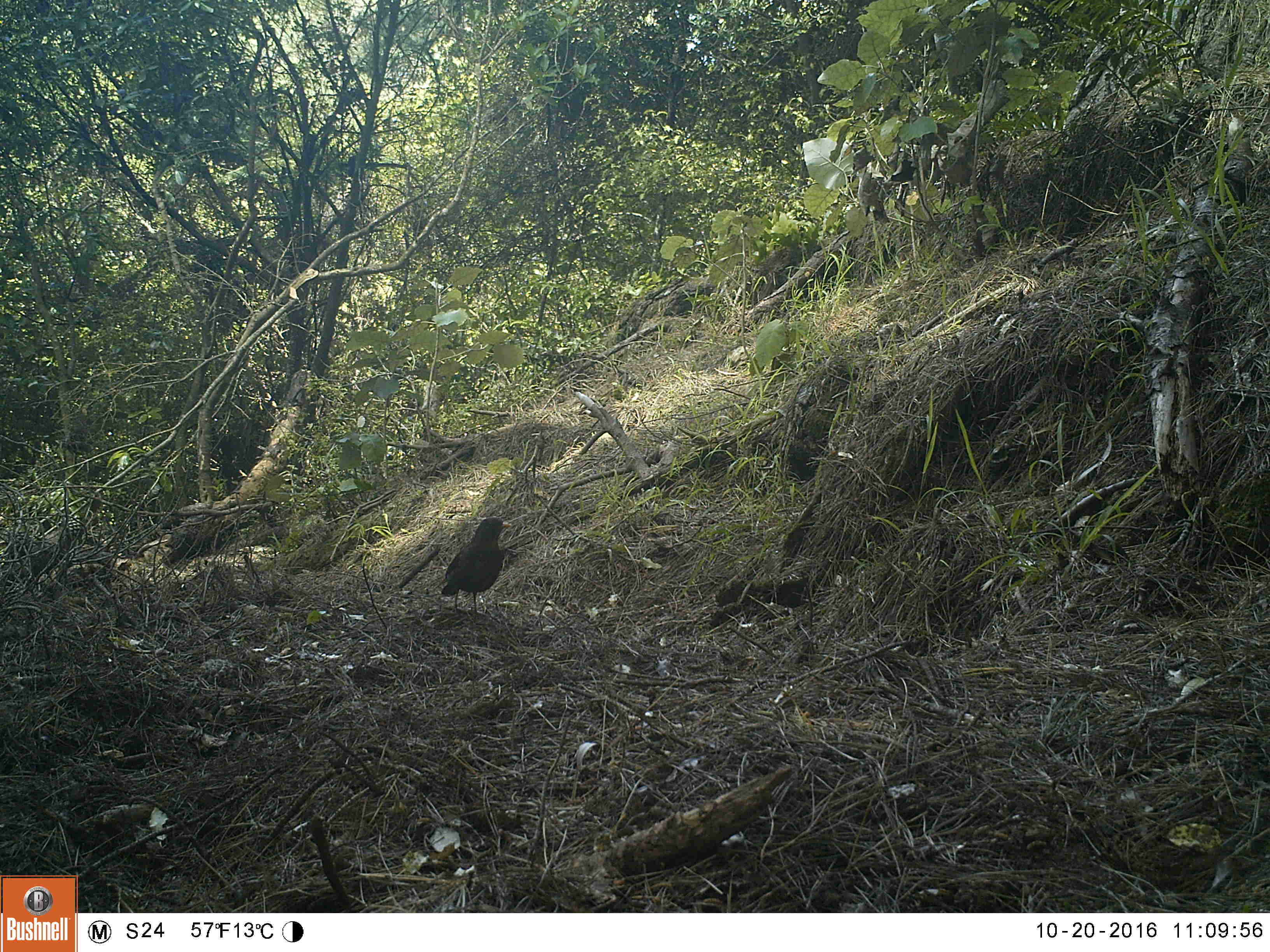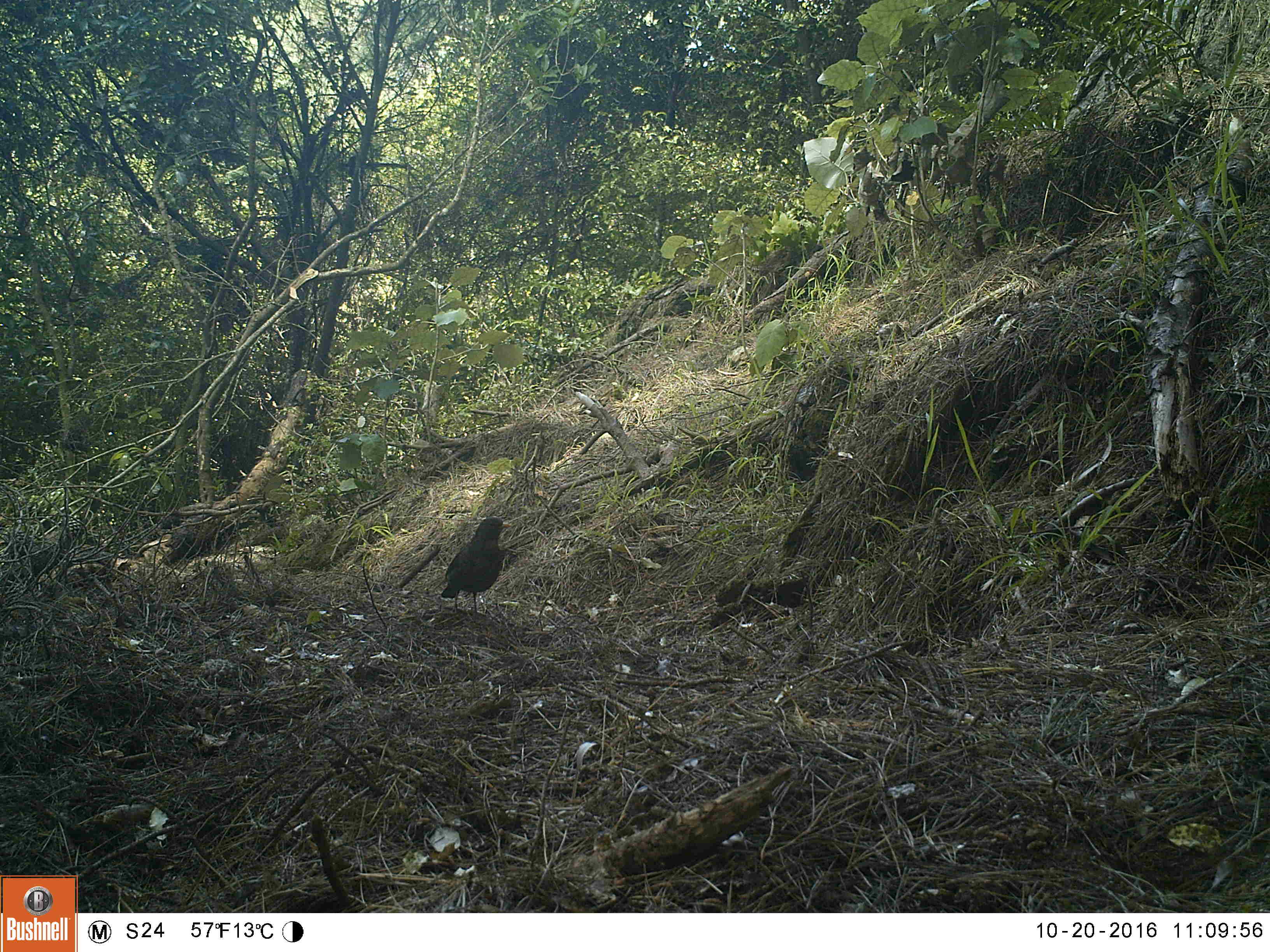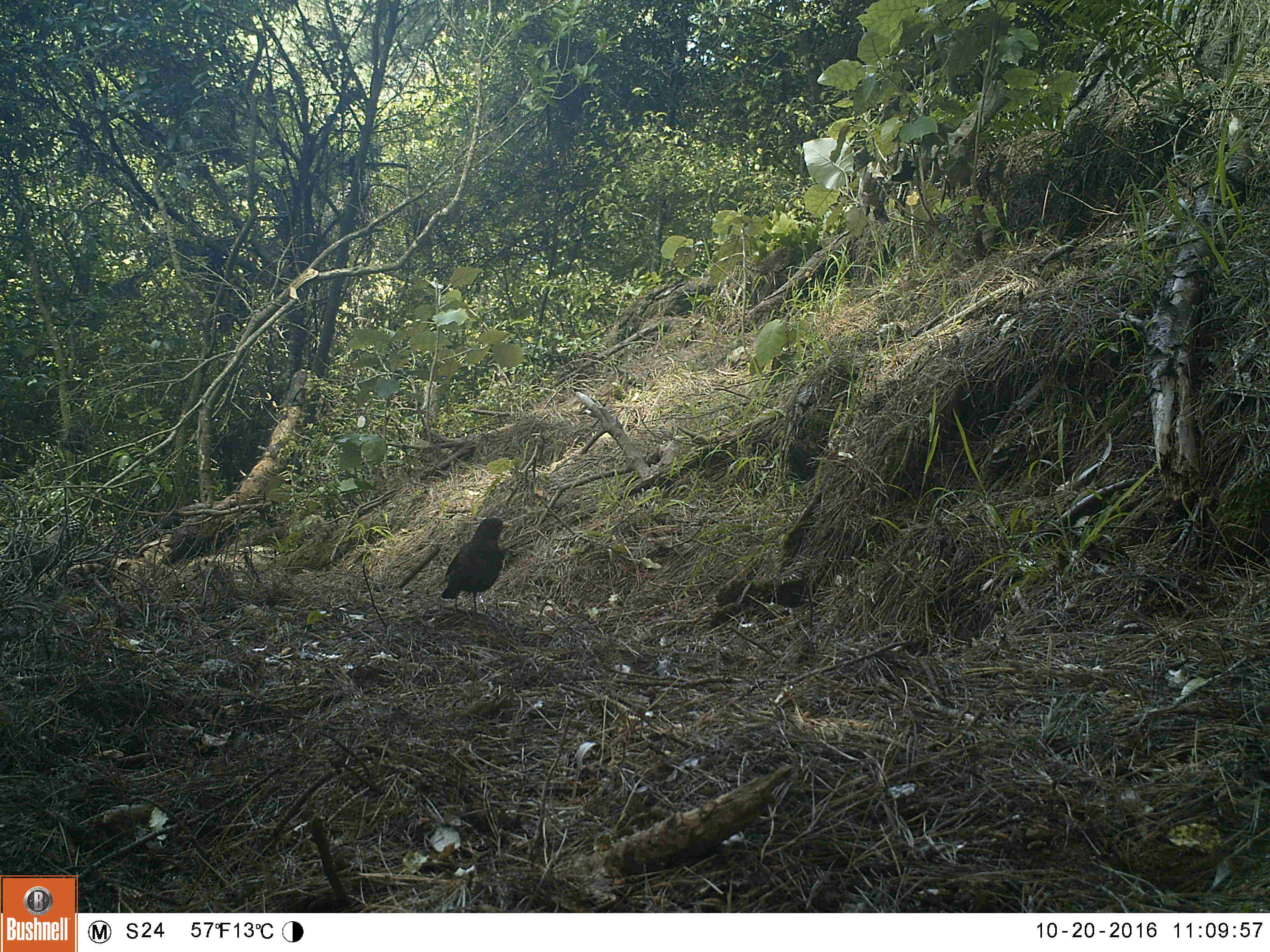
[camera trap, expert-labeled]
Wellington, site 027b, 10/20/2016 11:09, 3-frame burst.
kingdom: Animalia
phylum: Chordata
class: Aves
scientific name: Aves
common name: bird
Bird (Aves).